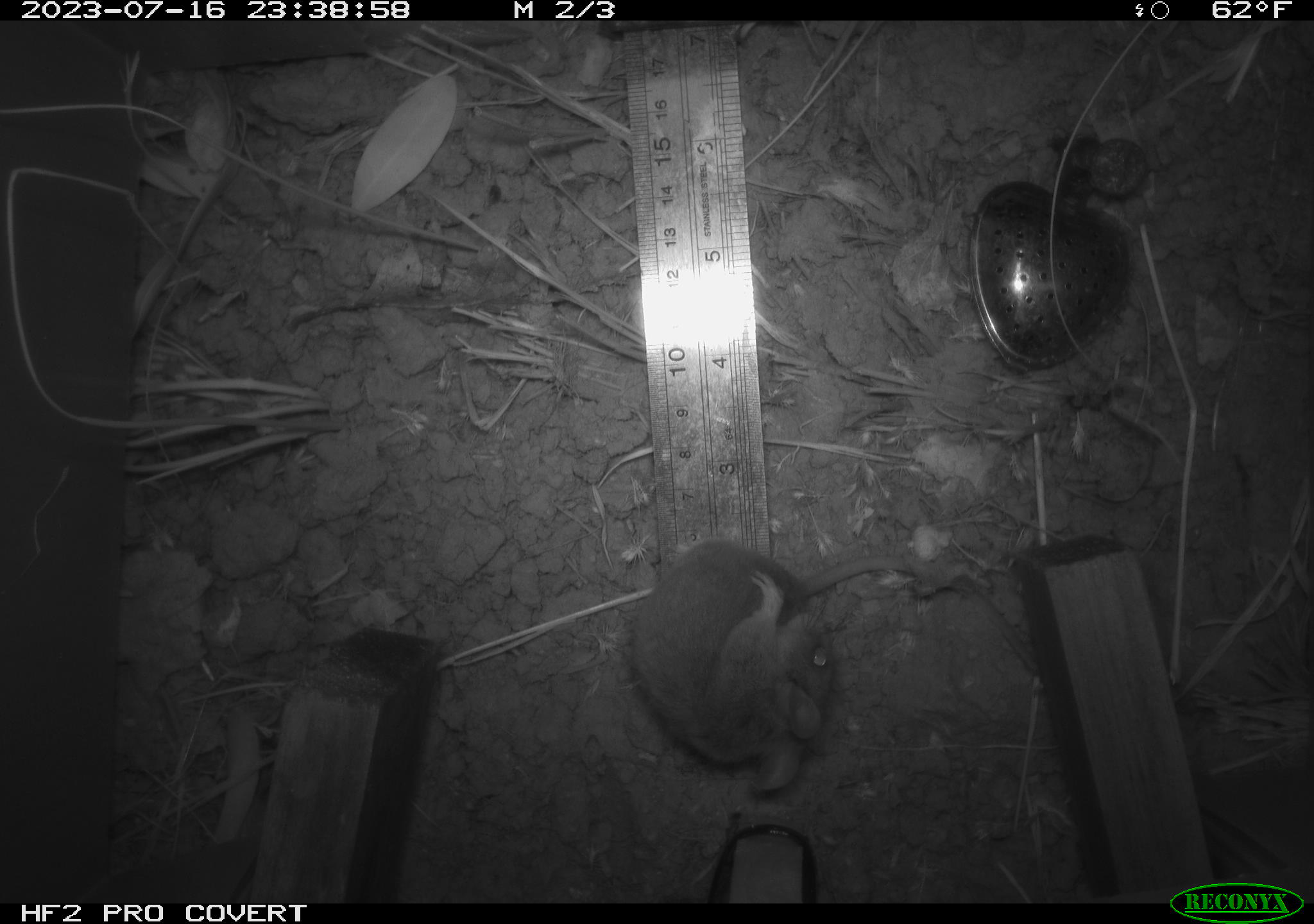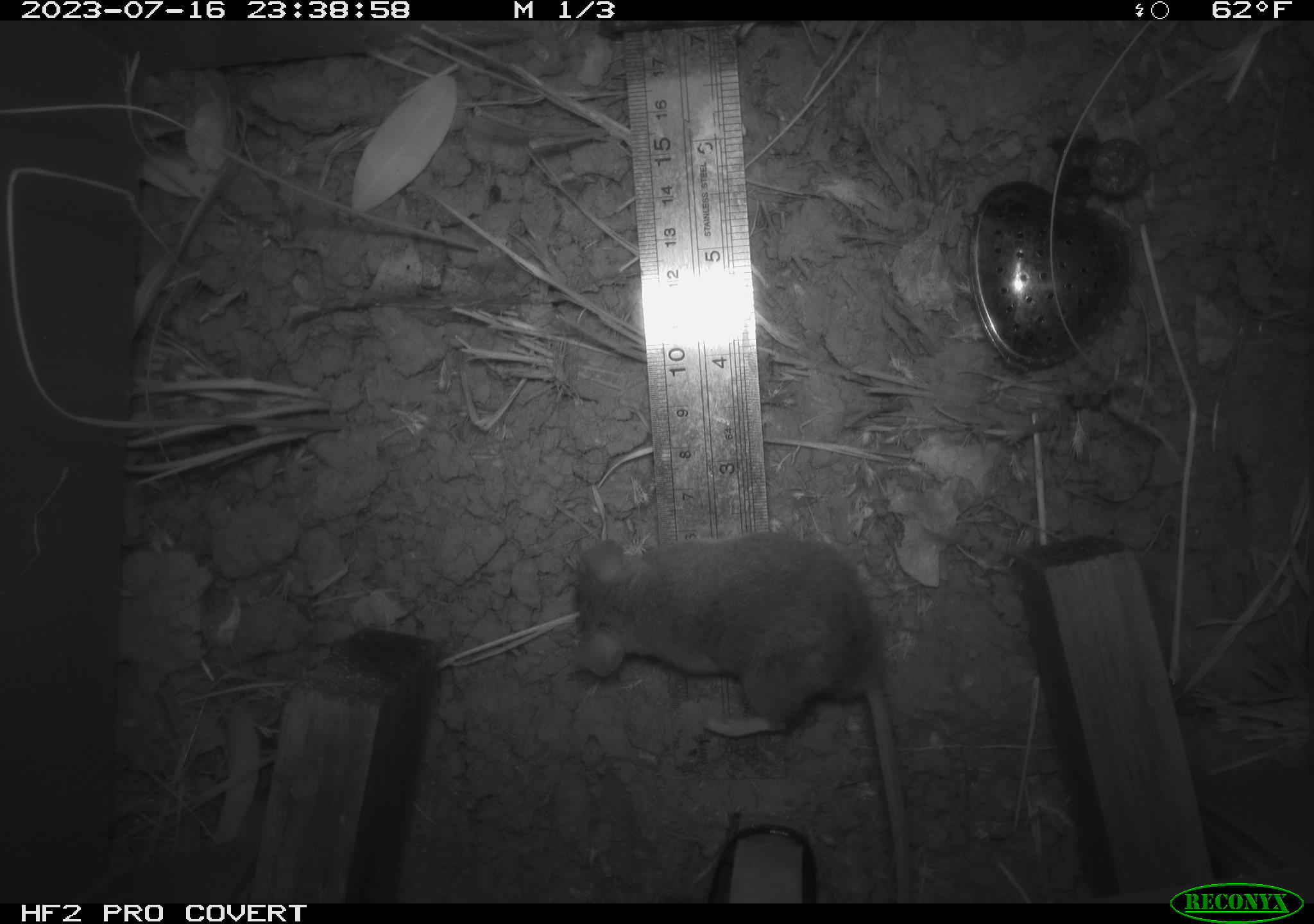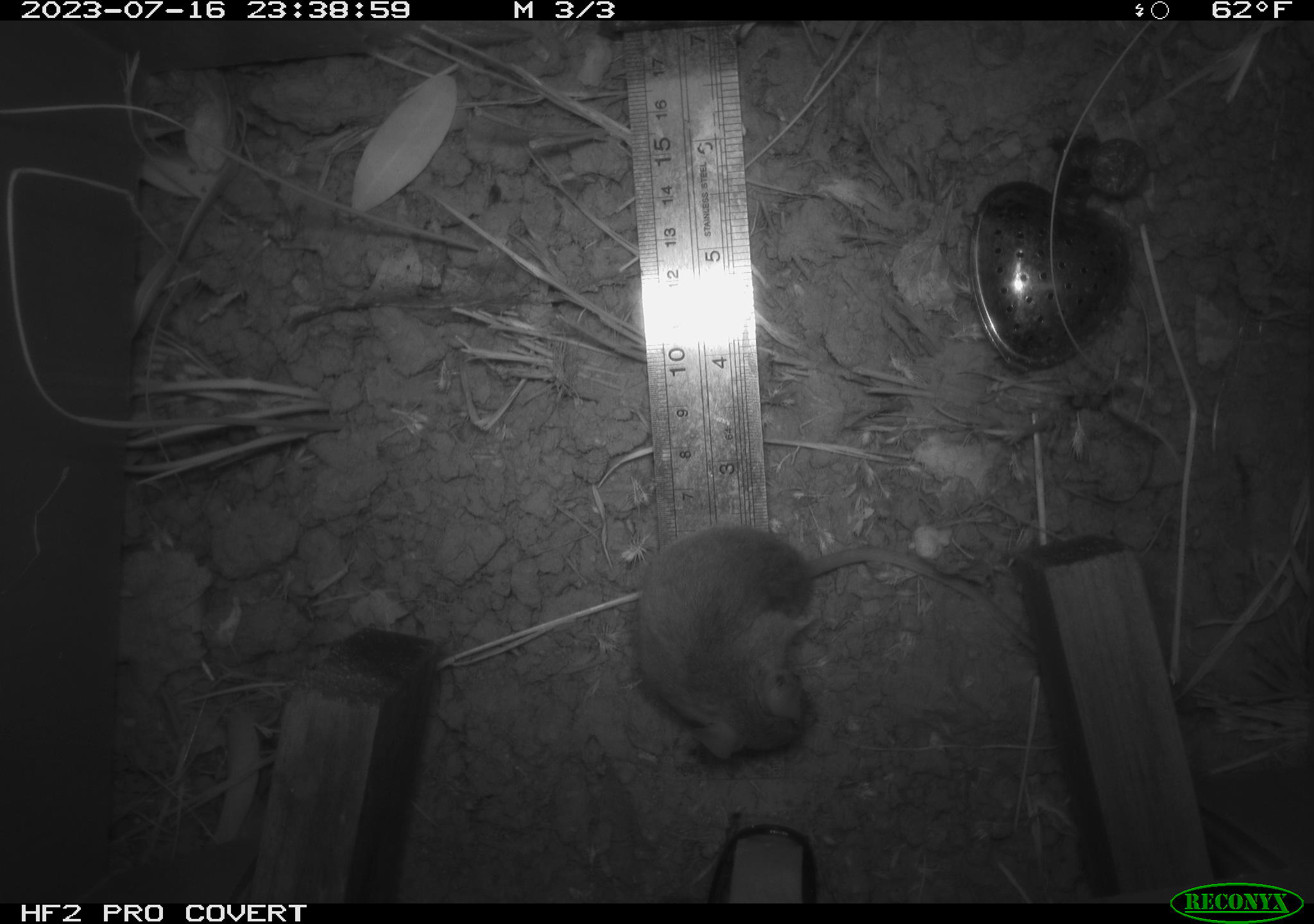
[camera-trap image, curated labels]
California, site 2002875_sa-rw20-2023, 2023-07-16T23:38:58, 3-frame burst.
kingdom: Animalia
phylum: Chordata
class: Mammalia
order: Rodentia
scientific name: Rodentia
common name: mouse species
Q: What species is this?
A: Mouse species (Rodentia).